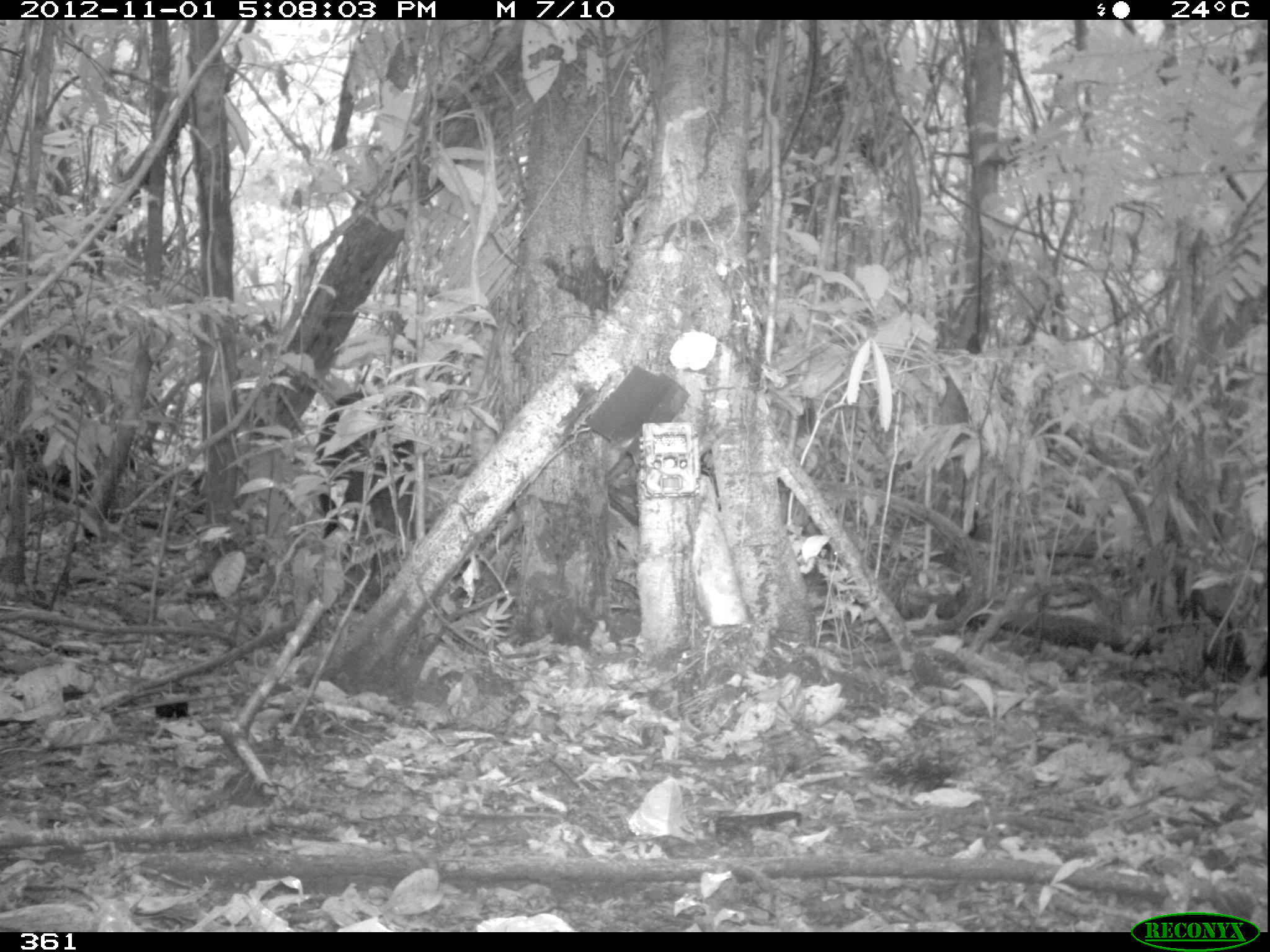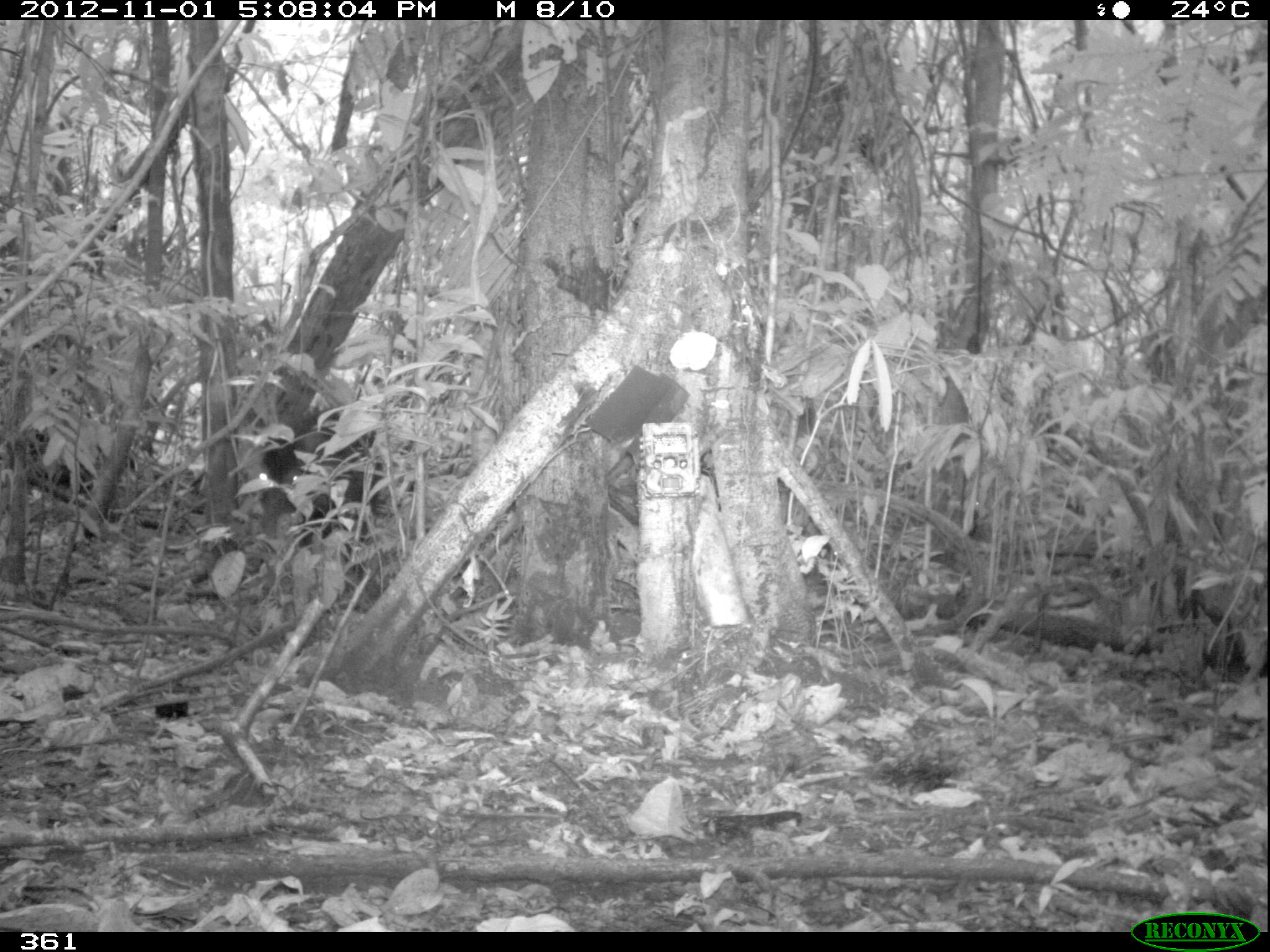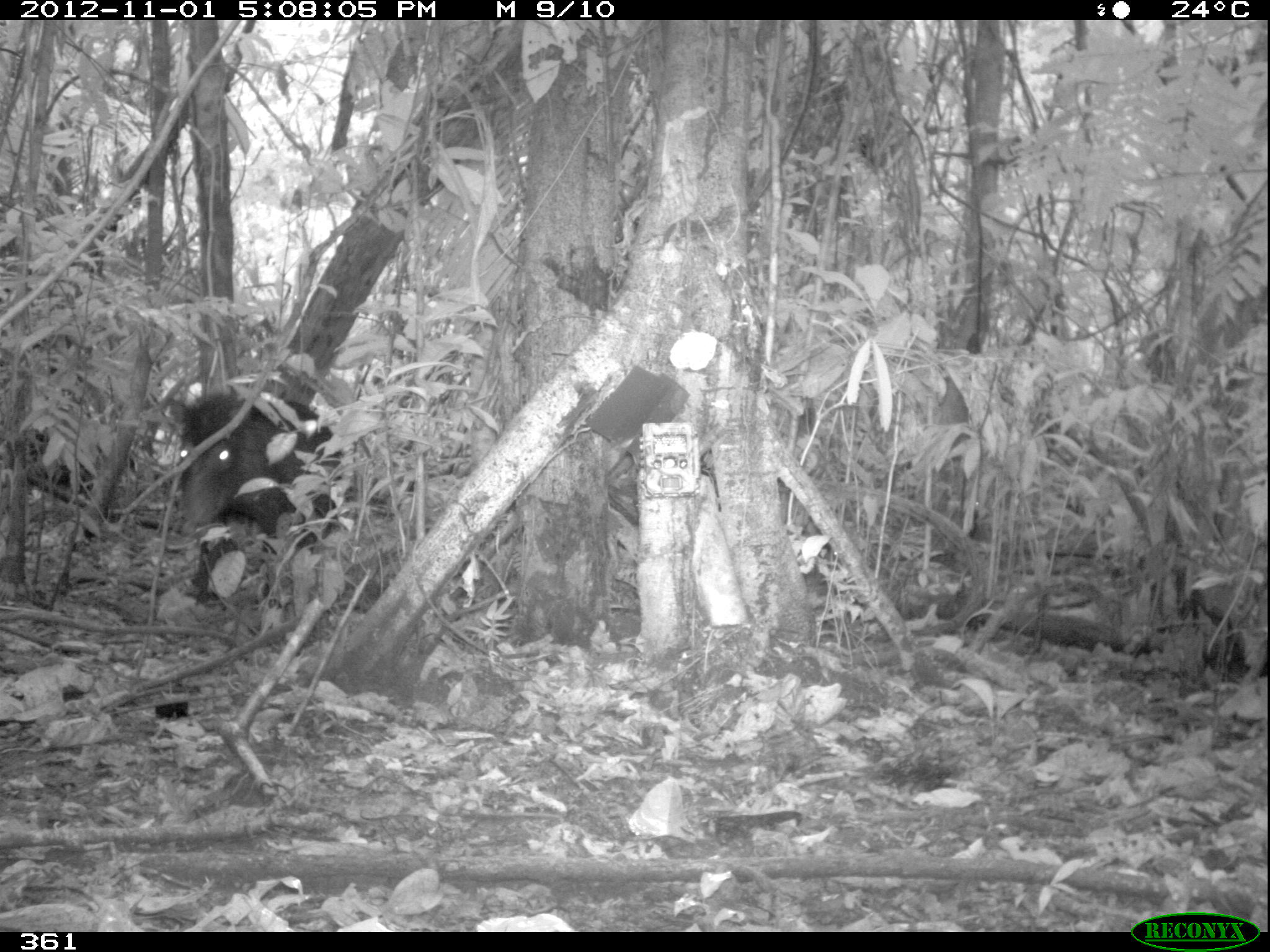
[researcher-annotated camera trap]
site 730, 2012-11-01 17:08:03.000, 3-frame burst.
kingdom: Animalia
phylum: Chordata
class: Mammalia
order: Artiodactyla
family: Tayassuidae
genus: Tayassu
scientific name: Tayassu pecari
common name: white-lipped peccary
Tayassu pecari (white-lipped peccary).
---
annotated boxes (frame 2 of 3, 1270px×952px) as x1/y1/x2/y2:
tayassu pecari: 257/406/385/553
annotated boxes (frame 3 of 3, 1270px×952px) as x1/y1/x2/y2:
tayassu pecari: 160/385/343/605